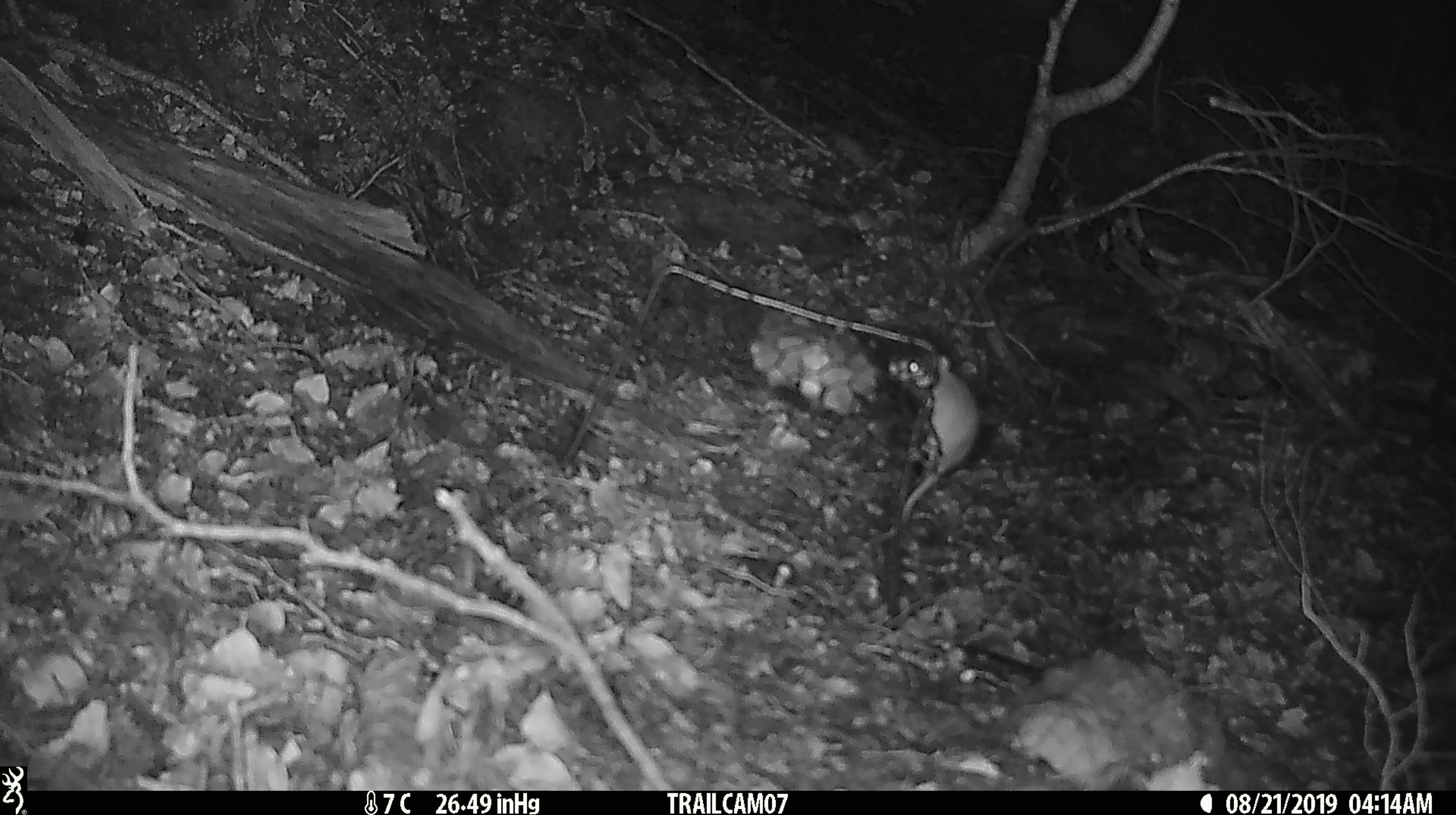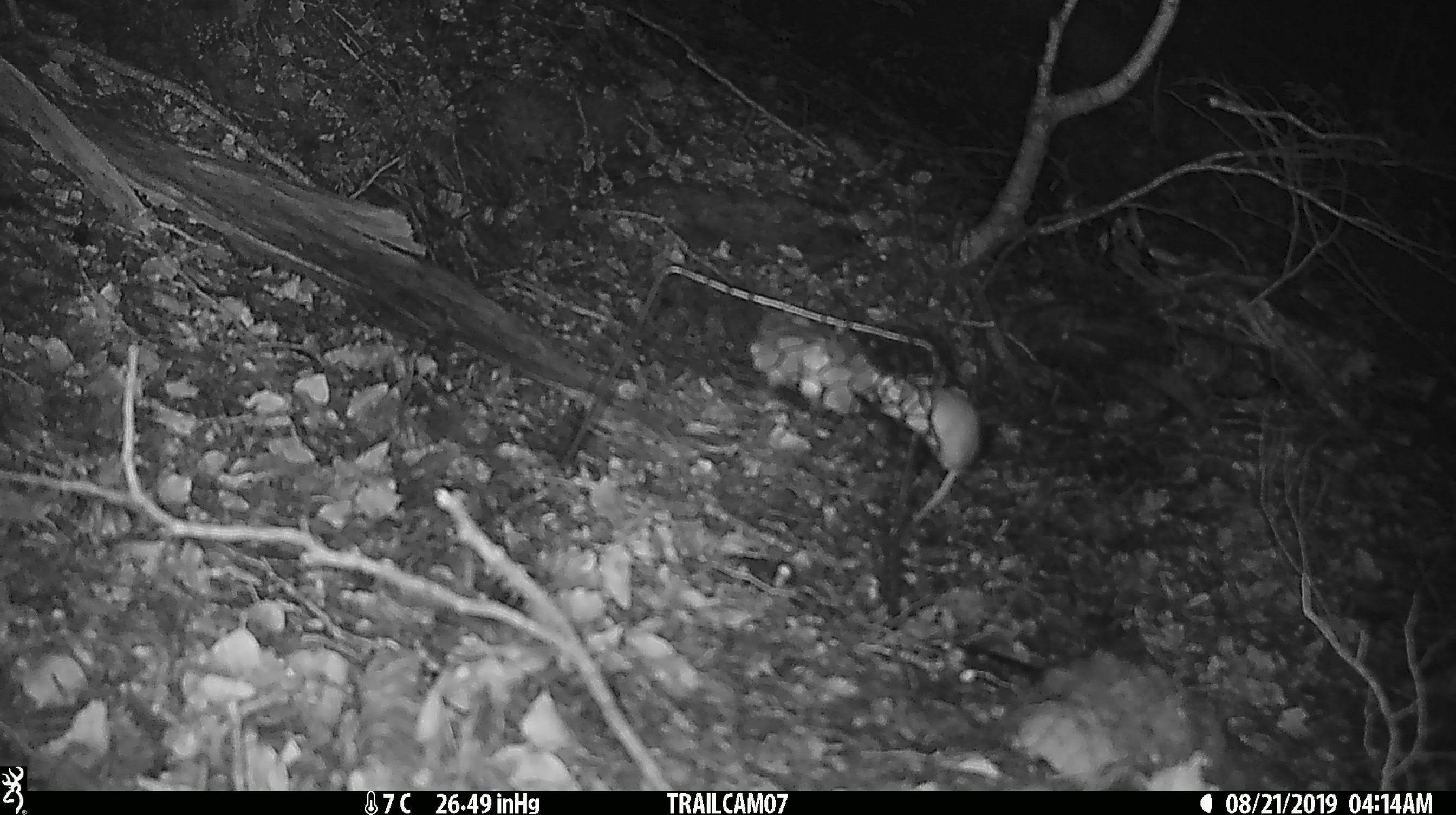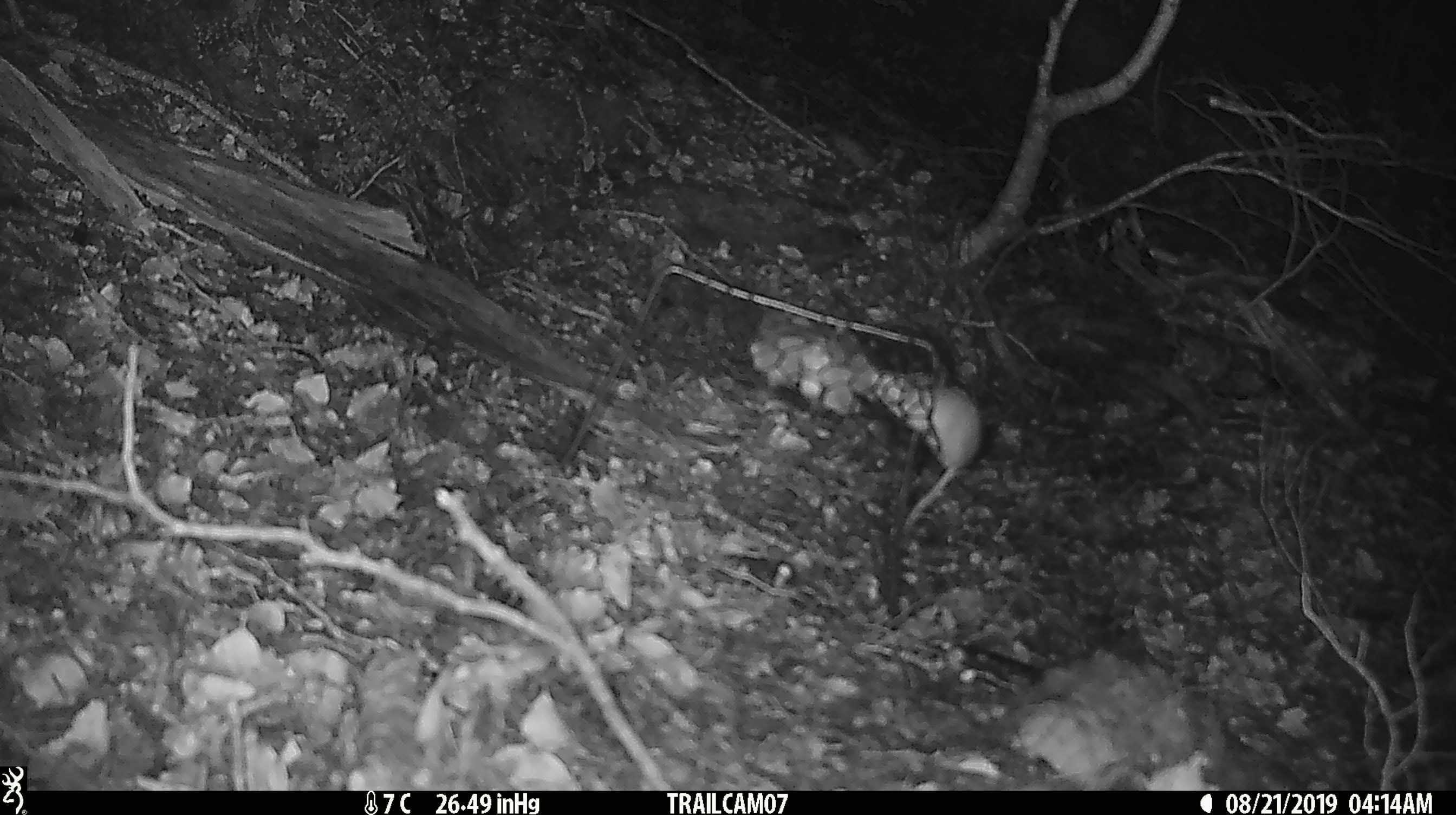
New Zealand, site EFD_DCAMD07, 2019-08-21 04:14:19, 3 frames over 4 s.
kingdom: Animalia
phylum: Chordata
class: Mammalia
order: Rodentia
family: Muridae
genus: Mus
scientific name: Mus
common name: mouse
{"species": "mouse (Mus)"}